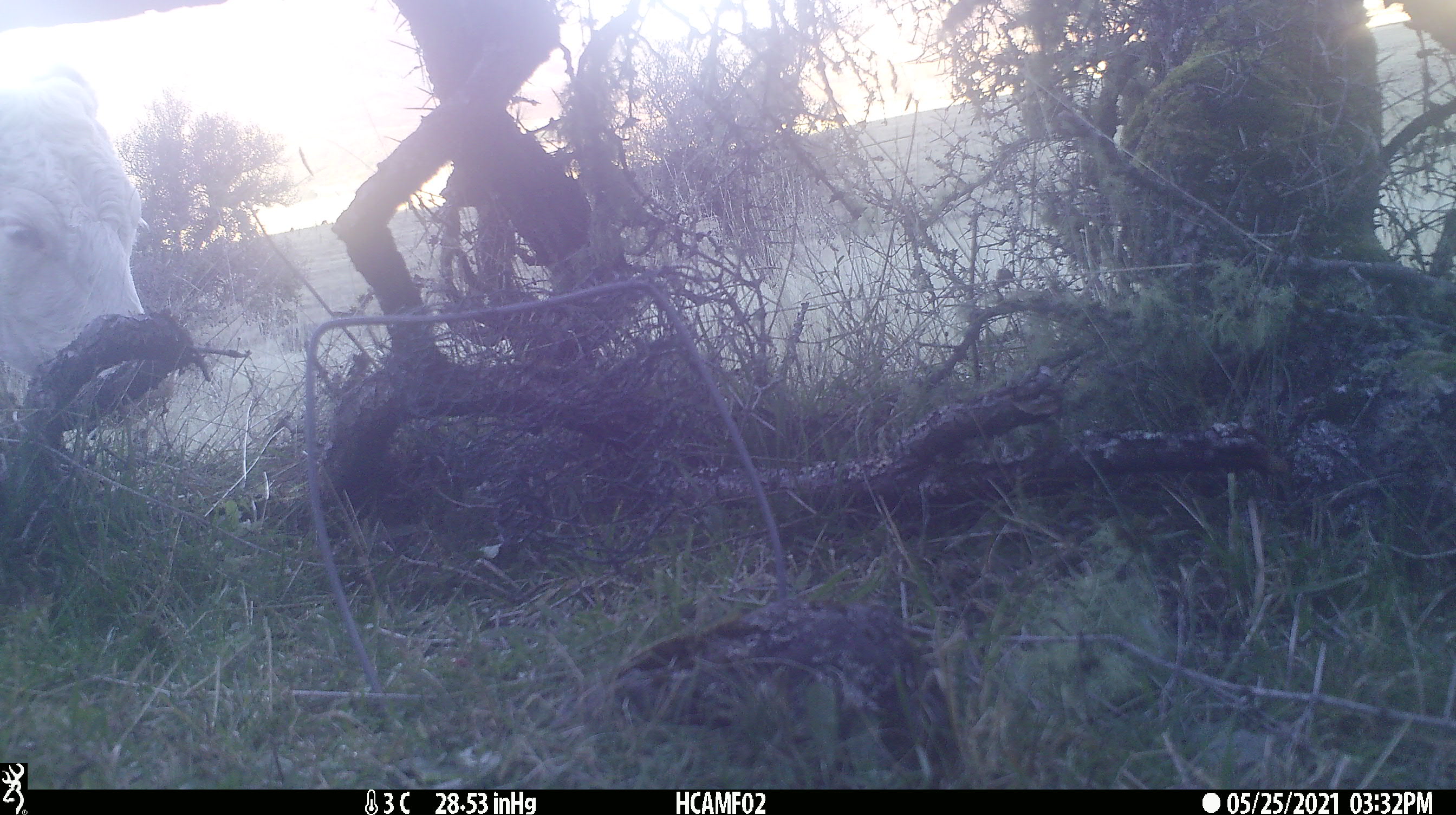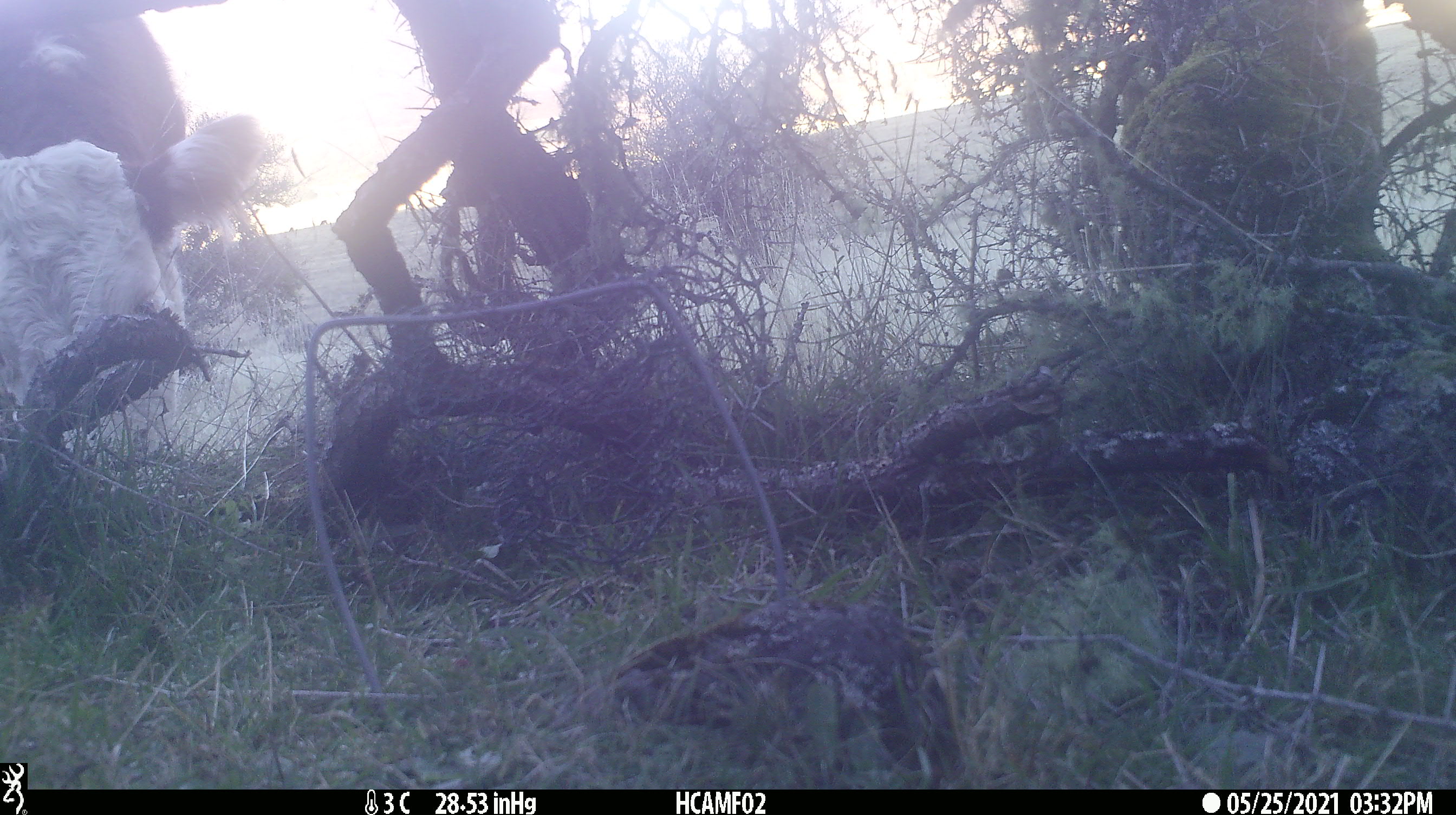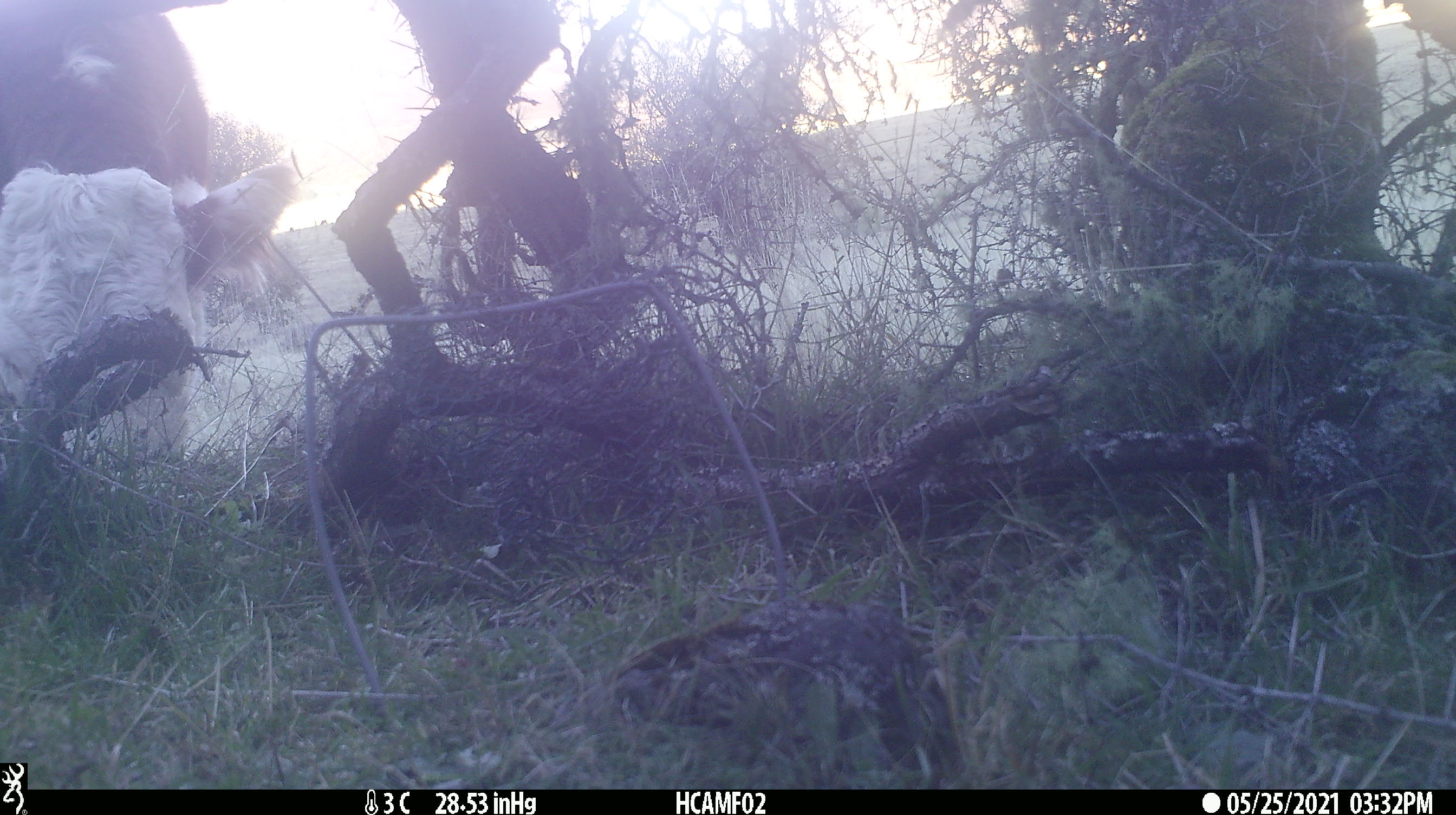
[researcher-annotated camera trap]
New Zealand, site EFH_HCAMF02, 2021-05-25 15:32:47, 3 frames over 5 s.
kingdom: Animalia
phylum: Chordata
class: Mammalia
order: Artiodactyla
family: Bovidae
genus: Bos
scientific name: Bos taurus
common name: domestic cow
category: cow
Cow (domestic cow) (Bos taurus).